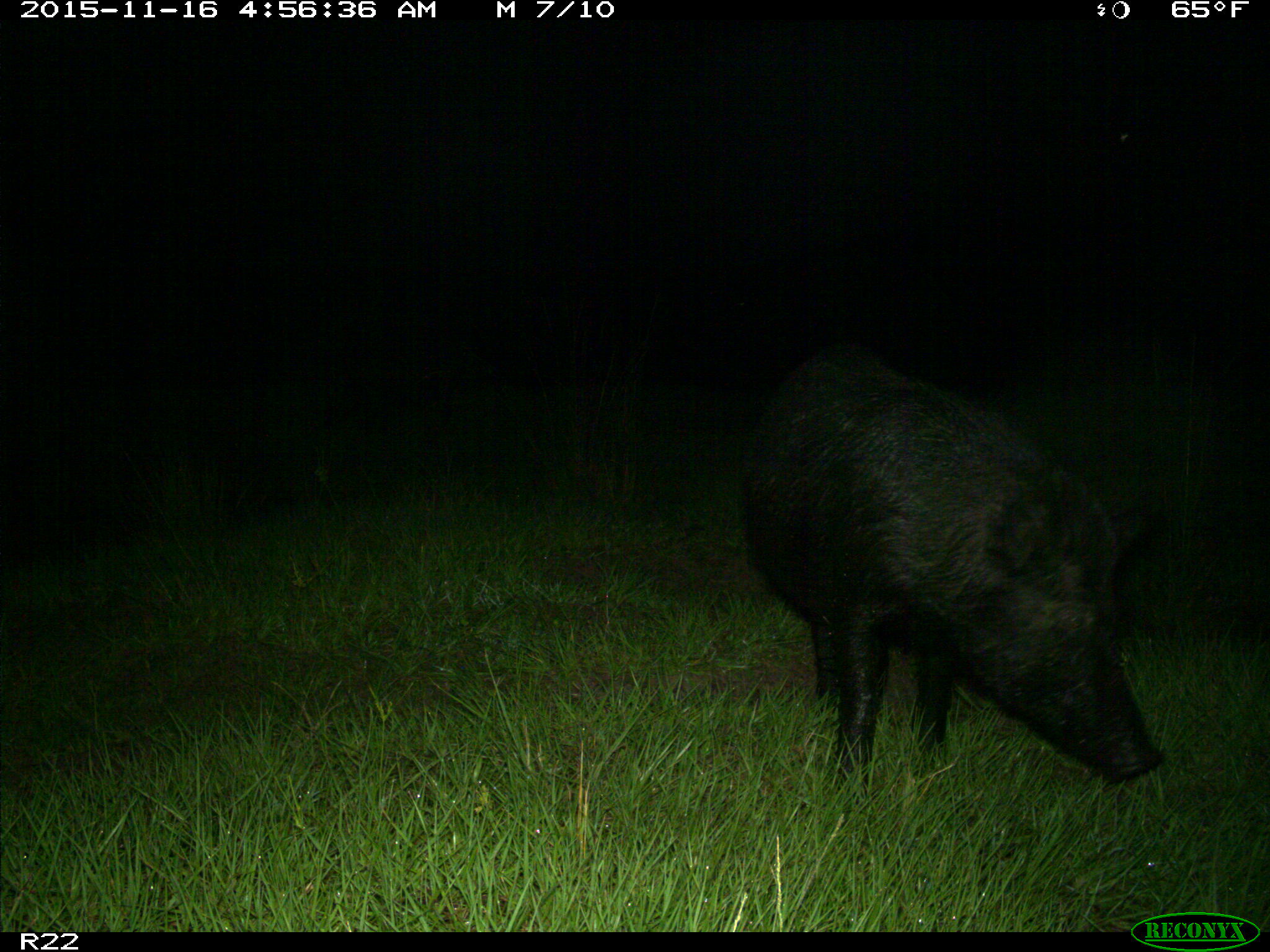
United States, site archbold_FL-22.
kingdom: Animalia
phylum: Chordata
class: Mammalia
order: Artiodactyla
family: Suidae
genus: Sus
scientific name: Sus scrofa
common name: wild boar